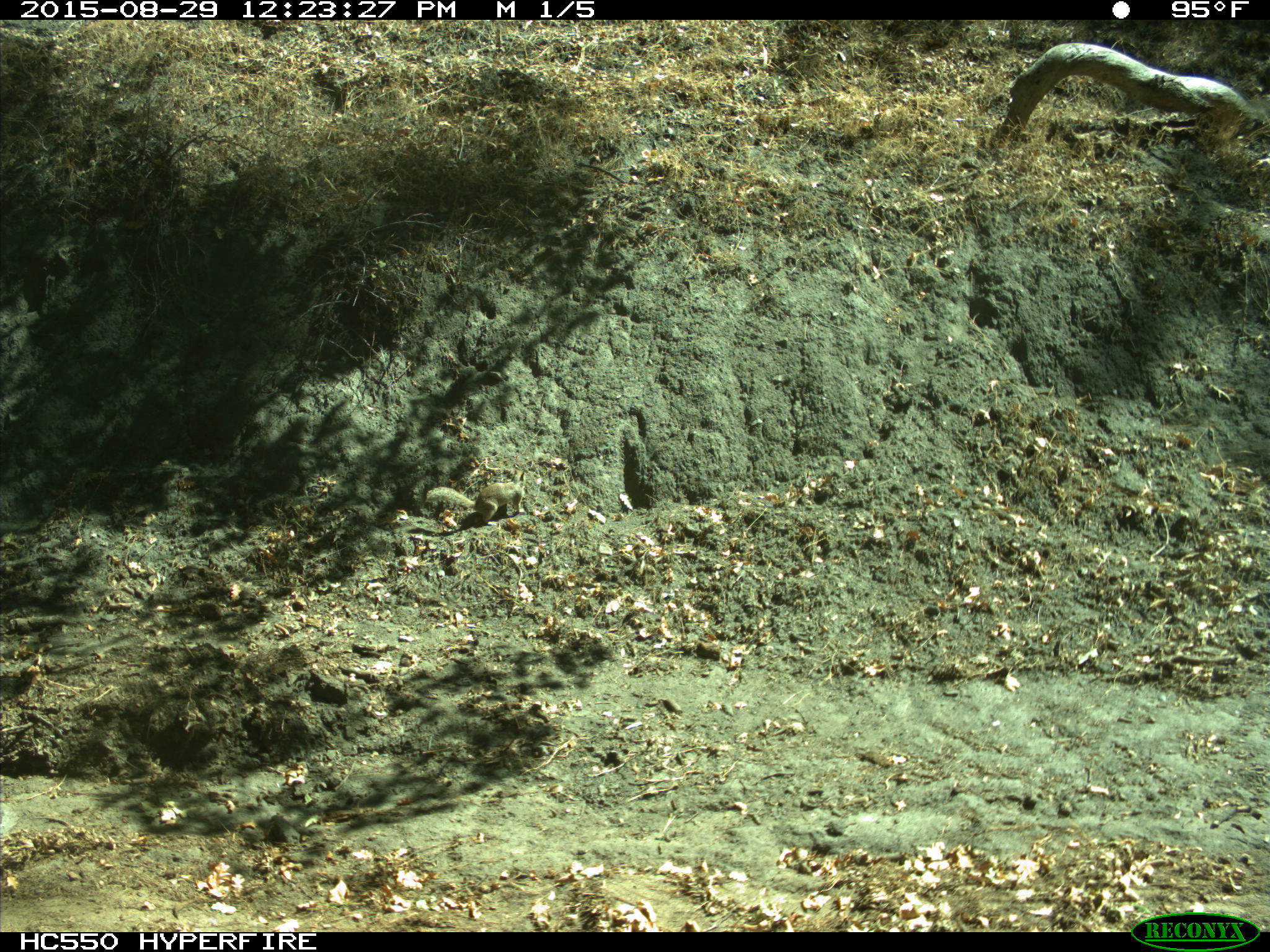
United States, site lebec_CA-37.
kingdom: Animalia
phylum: Chordata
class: Mammalia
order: Rodentia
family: Sciuridae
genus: Otospermophilus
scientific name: Otospermophilus beecheyi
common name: california ground squirrel